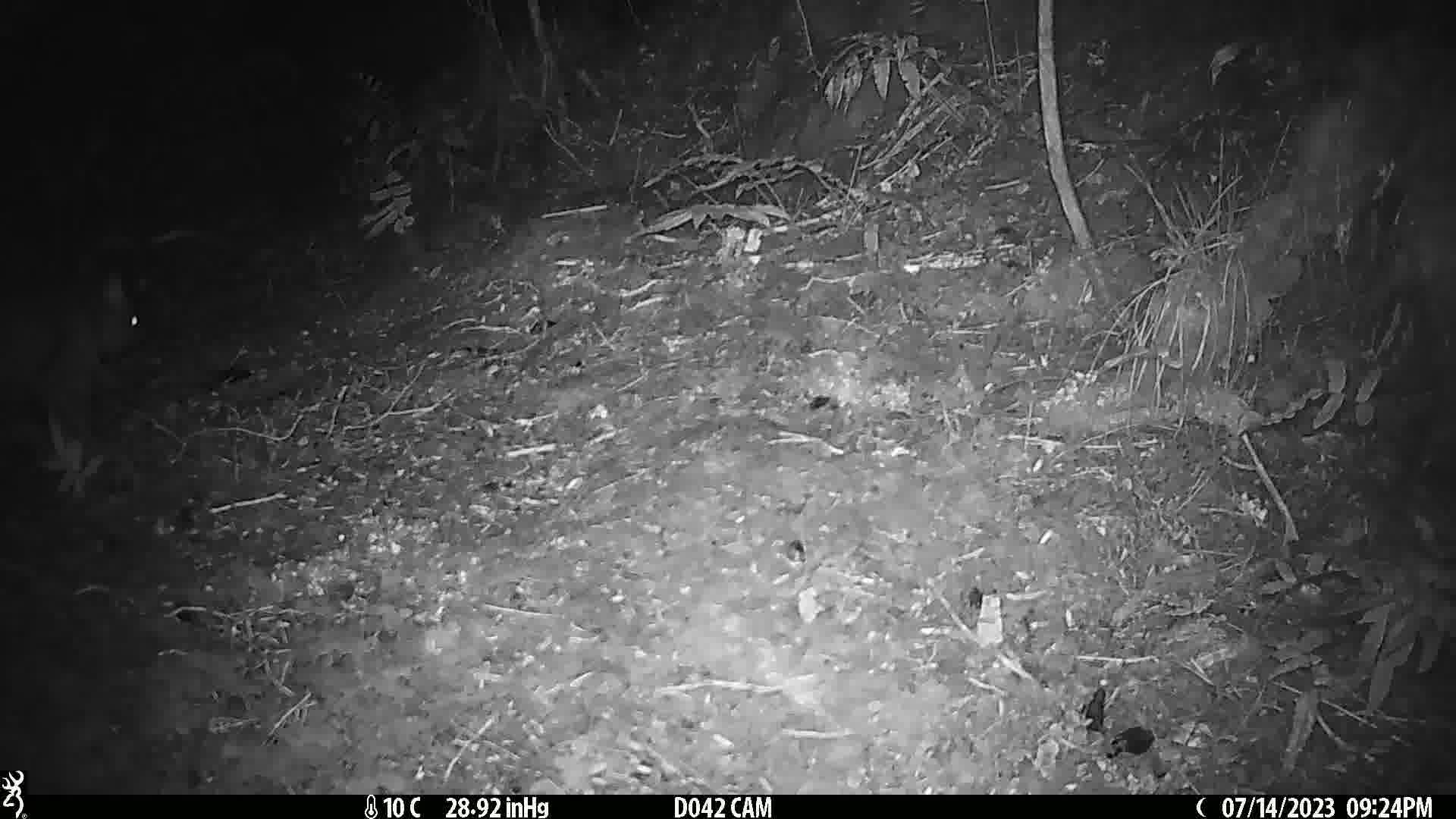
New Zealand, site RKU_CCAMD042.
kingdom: Animalia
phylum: Chordata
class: Mammalia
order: Diprotodontia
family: Phalangeridae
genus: Trichosurus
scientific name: Trichosurus vulpecula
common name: common brushtail possum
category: possum